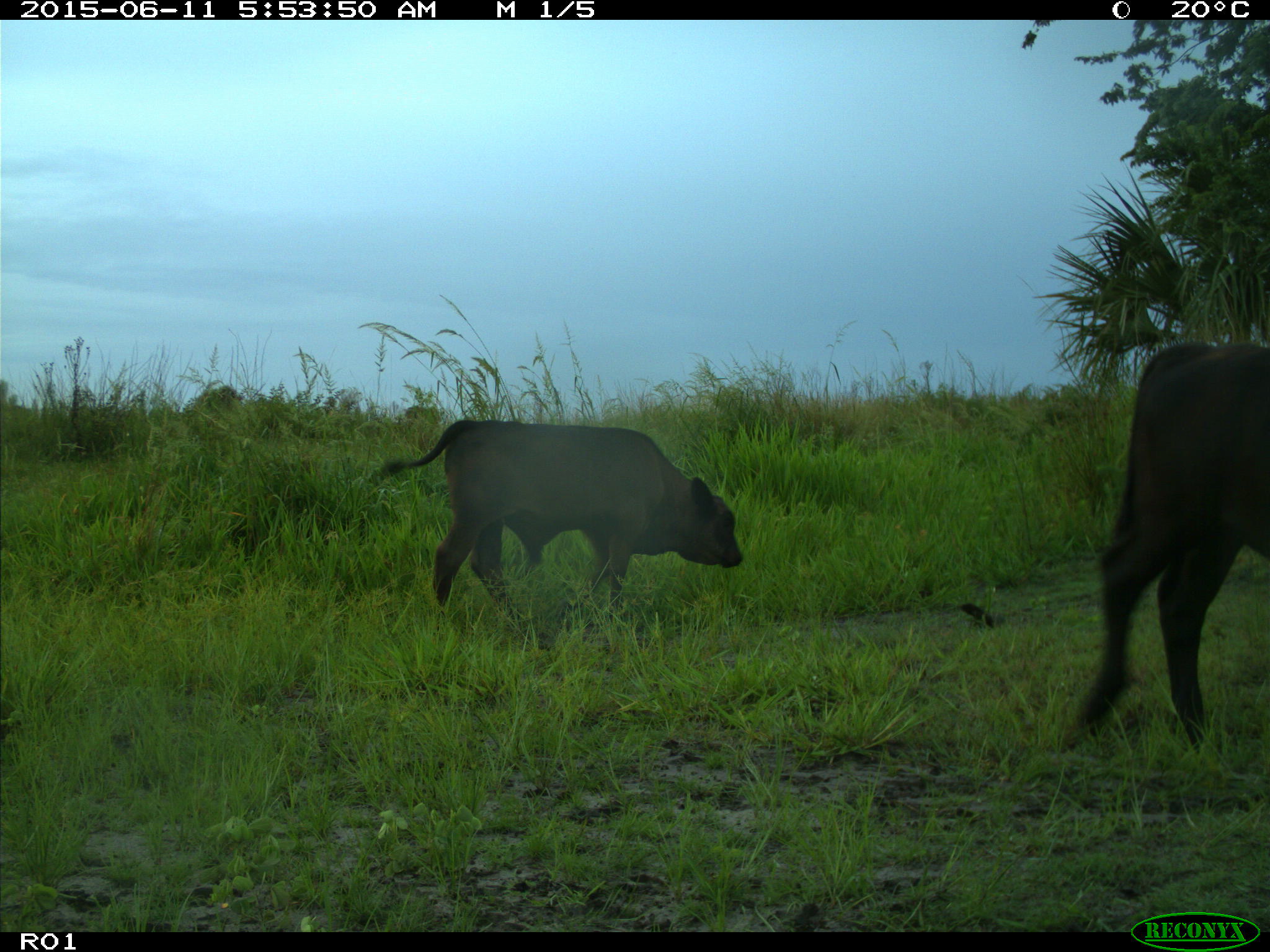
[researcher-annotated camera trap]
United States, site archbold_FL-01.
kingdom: Animalia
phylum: Chordata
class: Mammalia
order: Artiodactyla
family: Bovidae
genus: Bos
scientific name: Bos taurus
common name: domestic cow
Bos taurus (domestic cow).